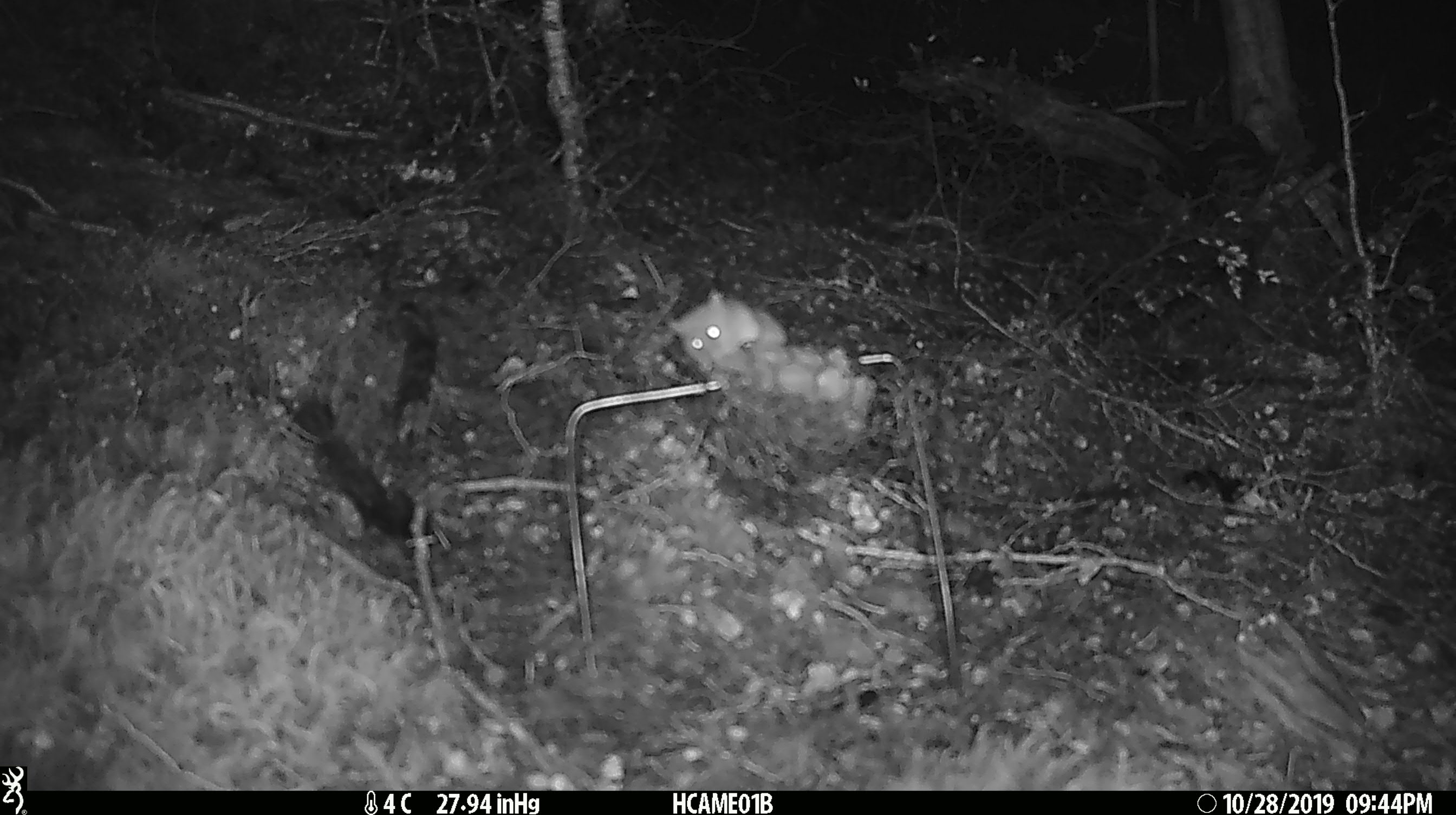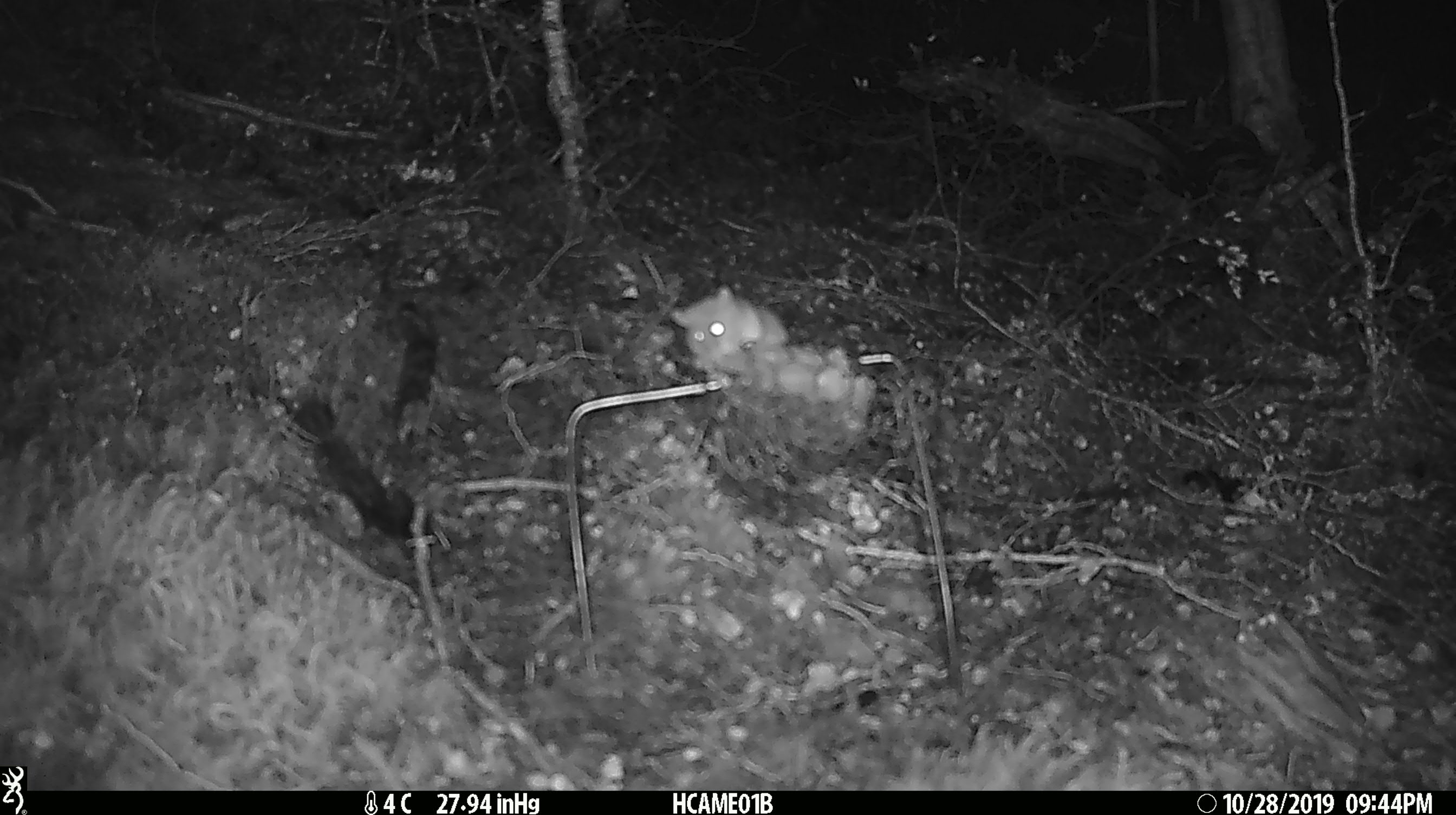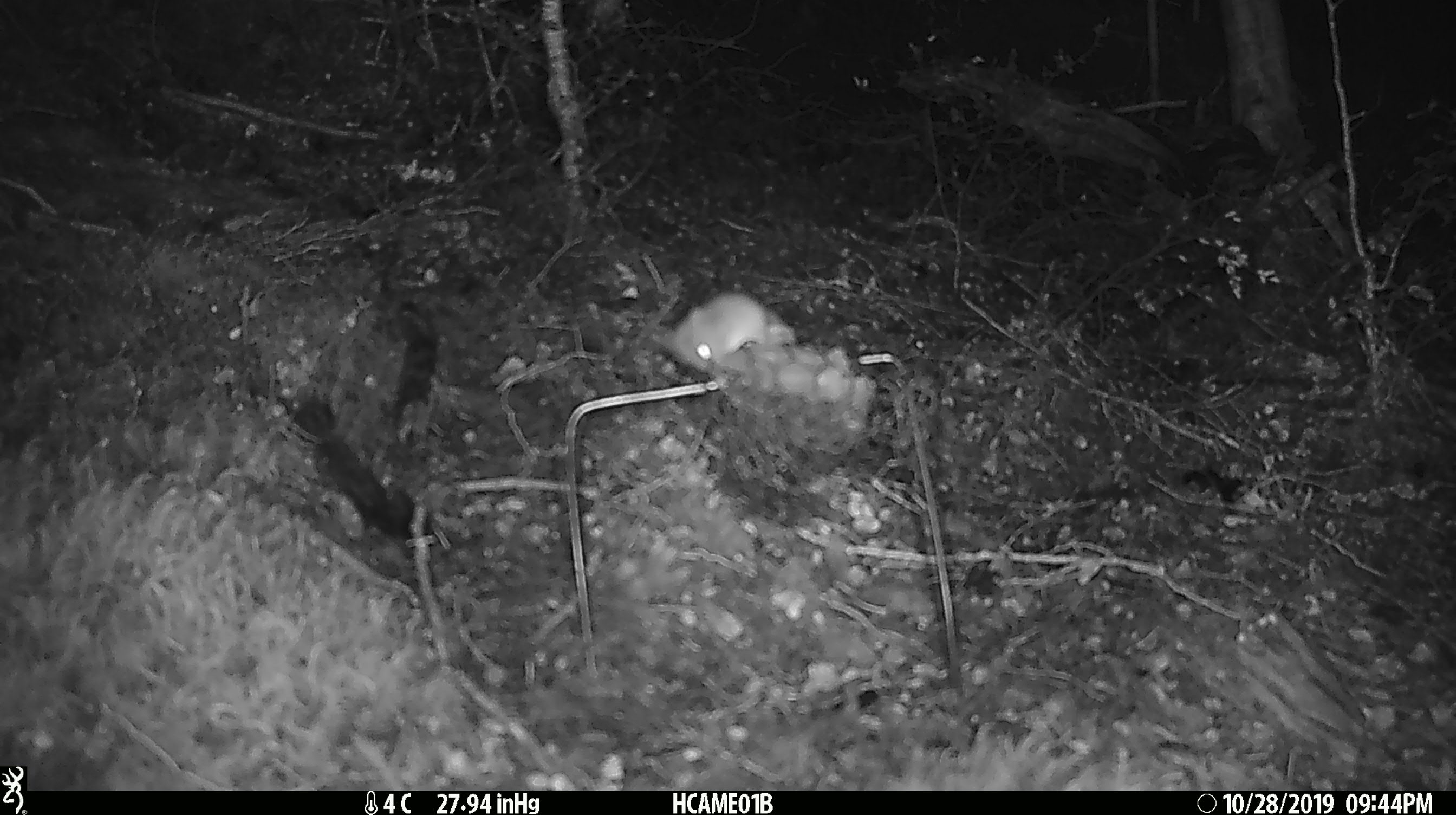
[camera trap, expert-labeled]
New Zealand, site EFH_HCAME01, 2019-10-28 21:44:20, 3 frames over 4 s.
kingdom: Animalia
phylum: Chordata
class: Mammalia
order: Rodentia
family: Muridae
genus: Mus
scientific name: Mus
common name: mouse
Mouse (Mus).